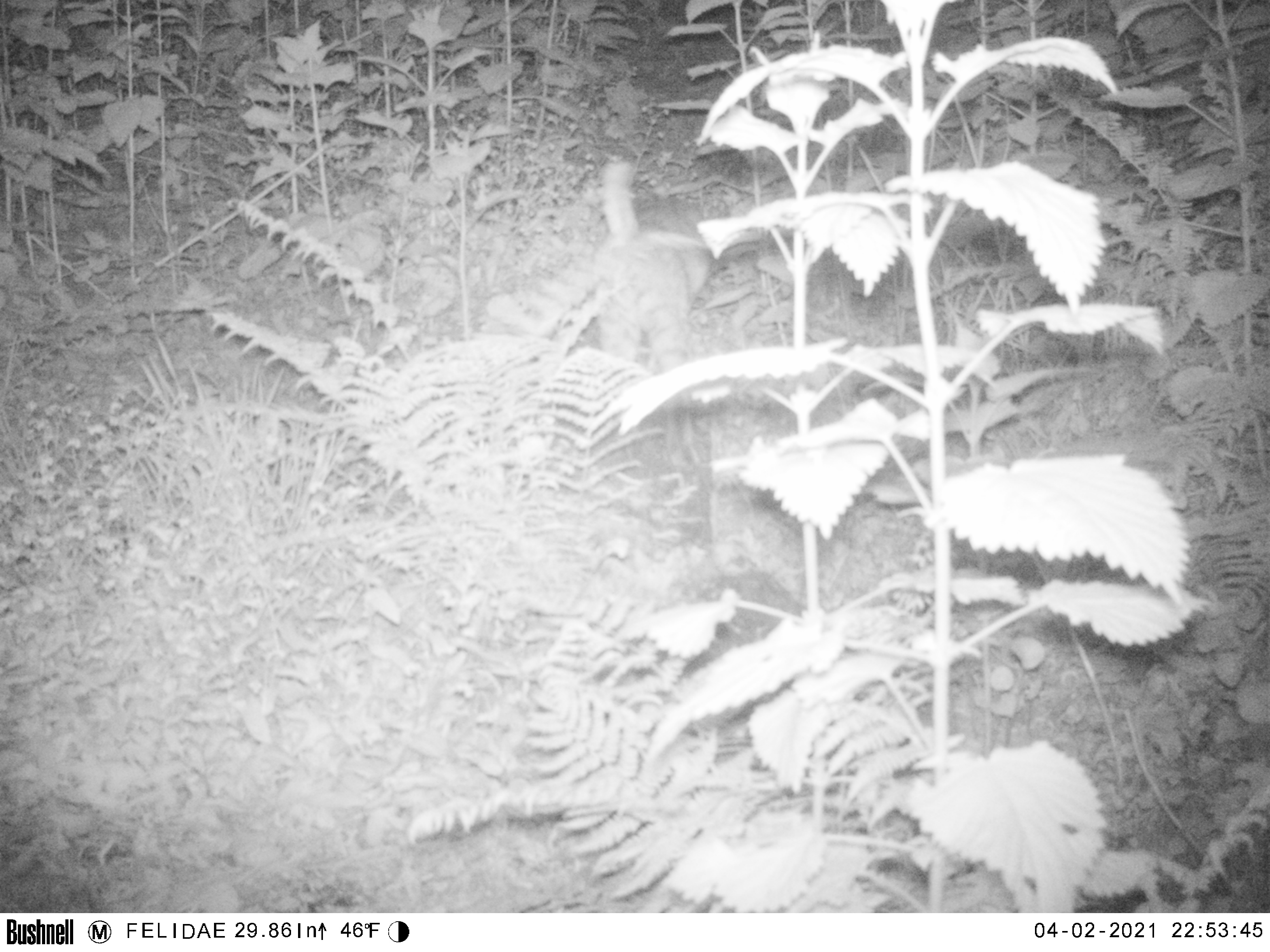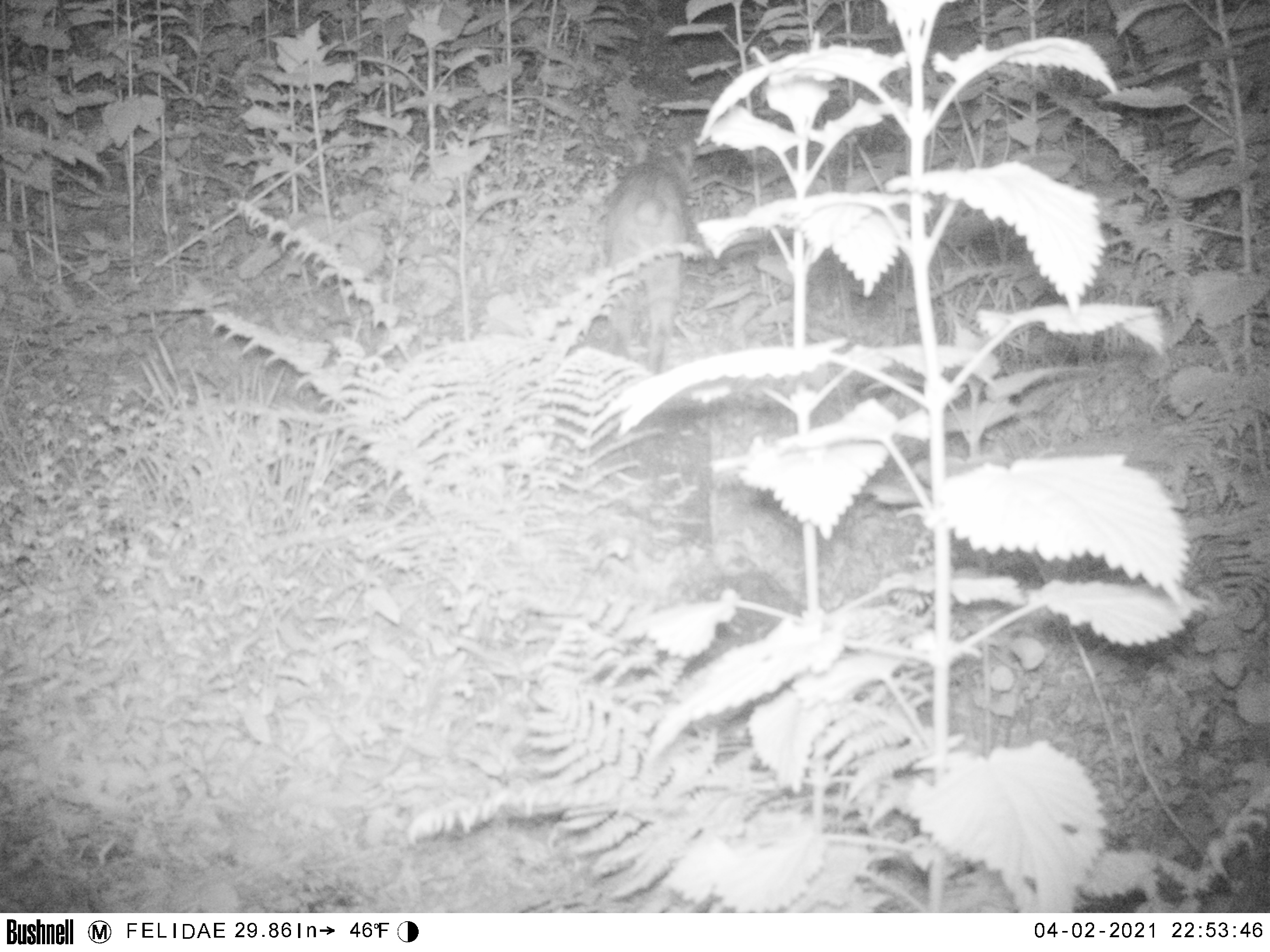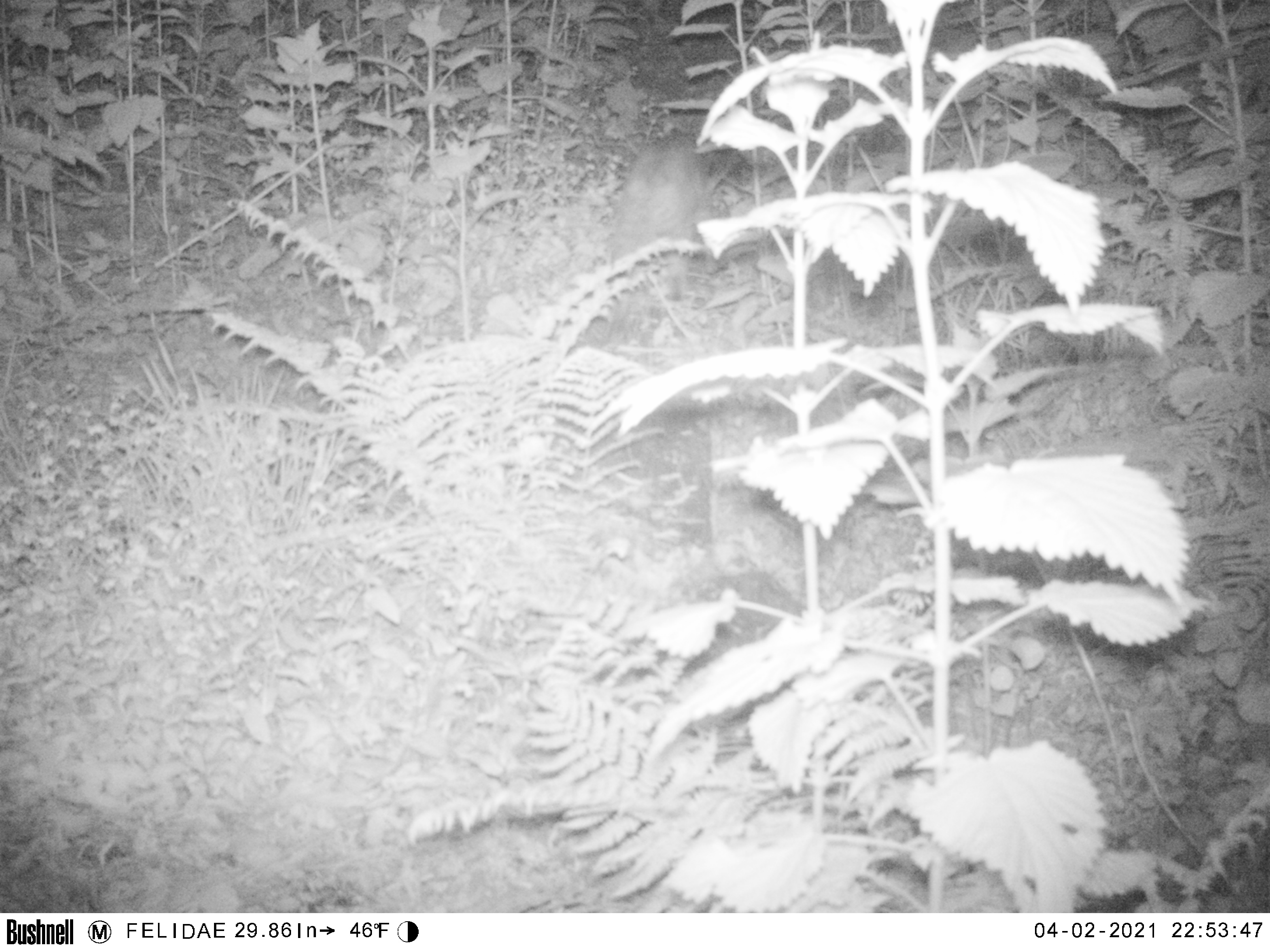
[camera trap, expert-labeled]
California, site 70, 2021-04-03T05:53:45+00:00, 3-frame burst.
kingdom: Animalia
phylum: Chordata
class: Mammalia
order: Carnivora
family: Felidae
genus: Lynx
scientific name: Lynx rufus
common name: bobcat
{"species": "bobcat (Lynx rufus)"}